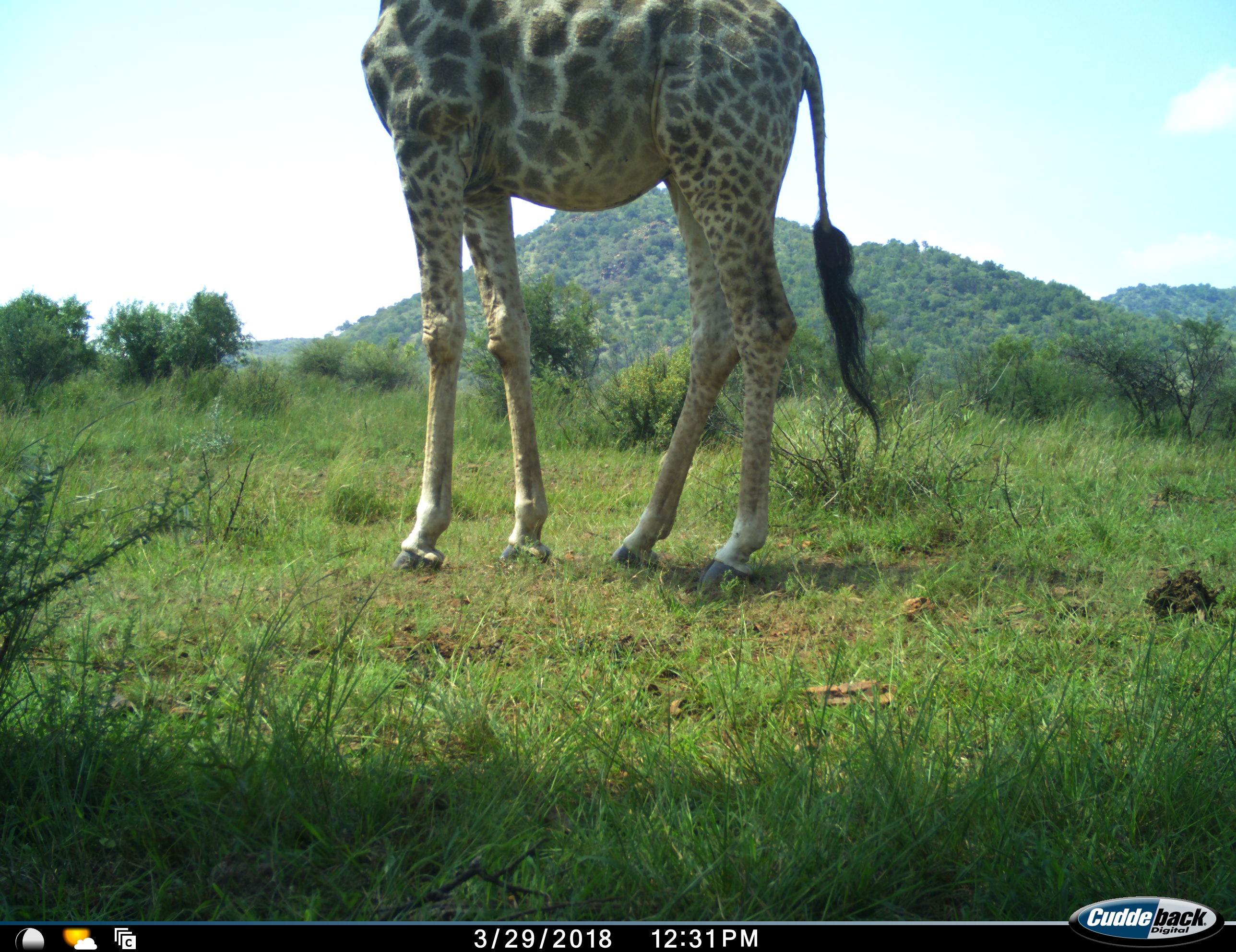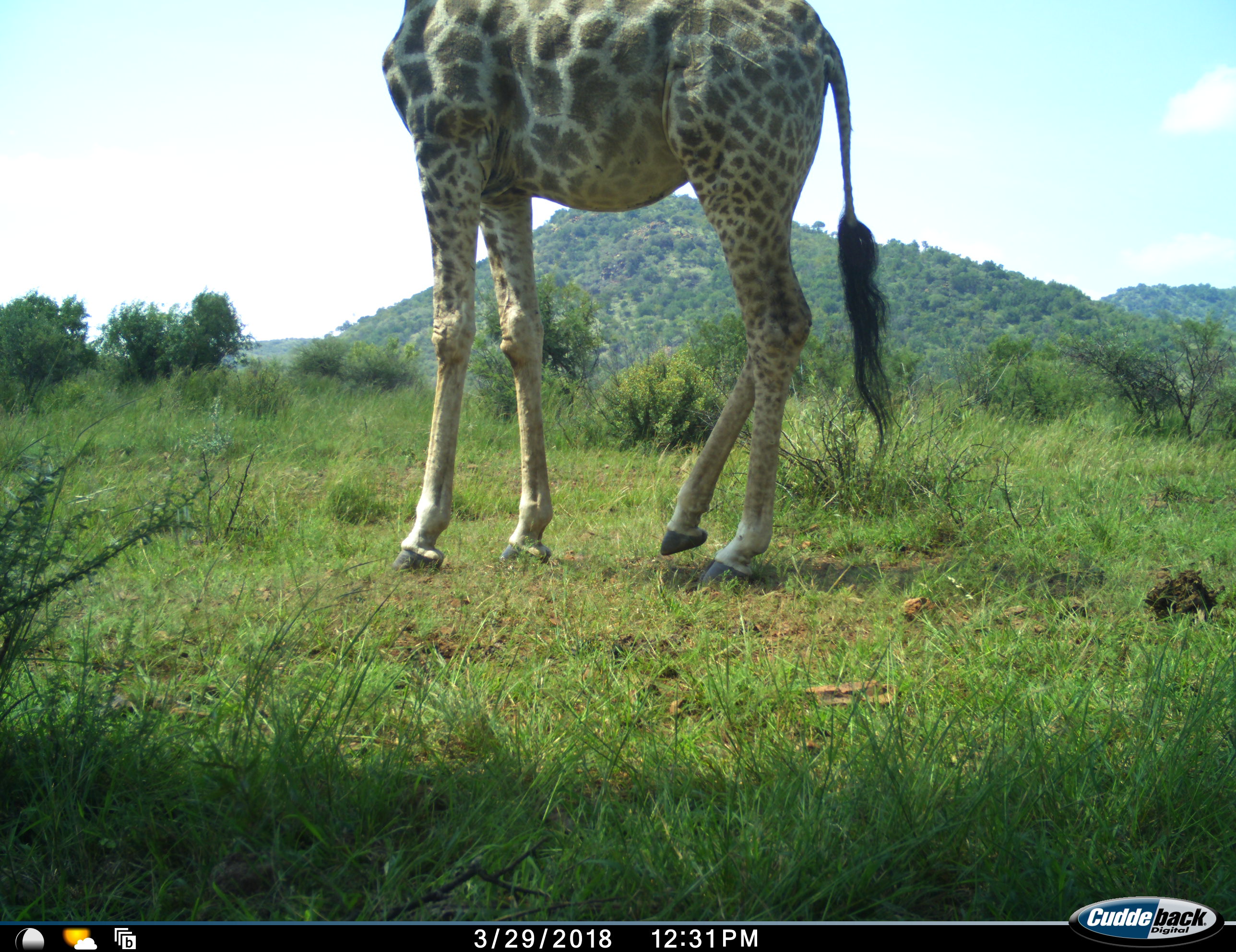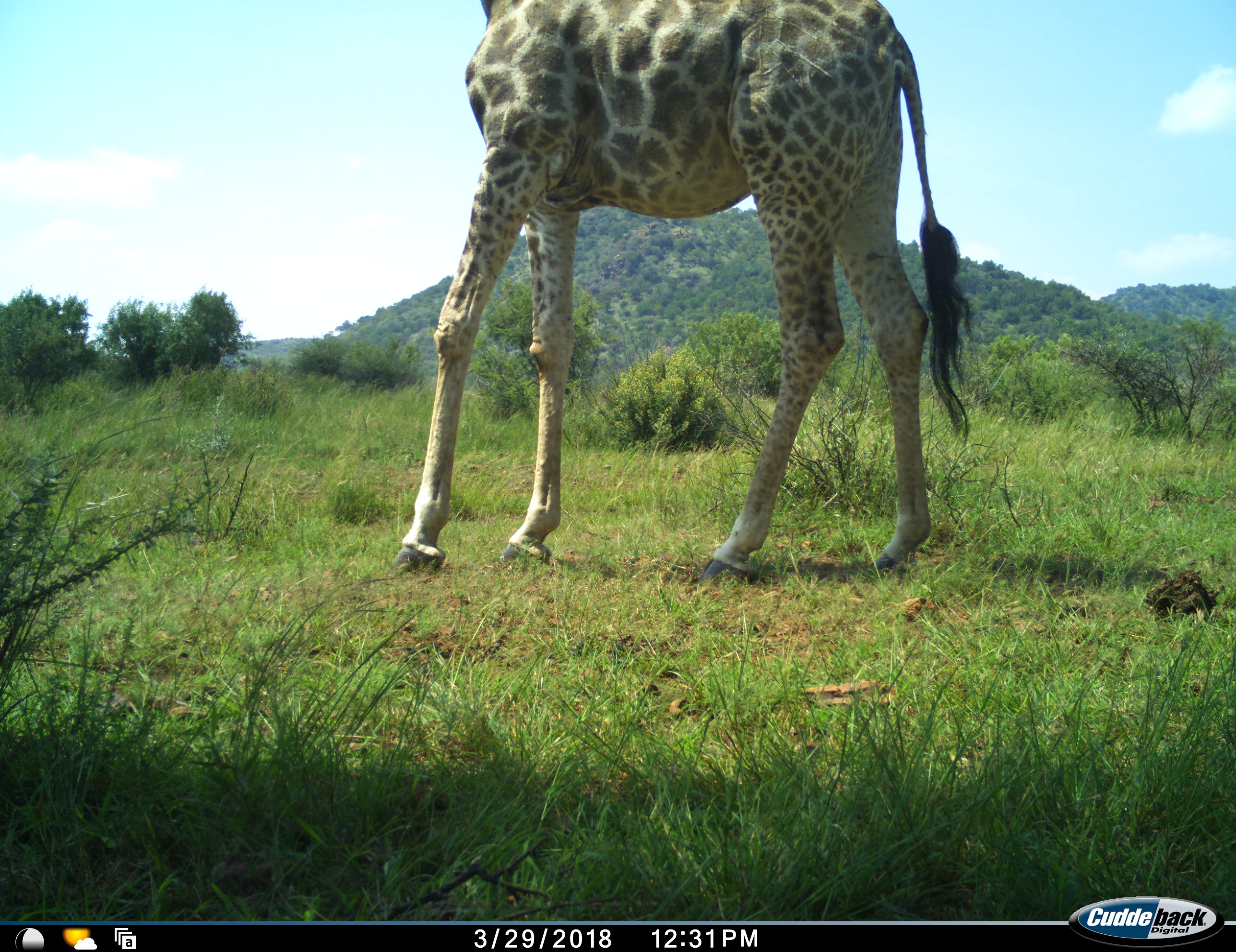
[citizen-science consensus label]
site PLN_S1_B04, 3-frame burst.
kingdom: Animalia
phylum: Chordata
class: Mammalia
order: Artiodactyla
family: Giraffidae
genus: Giraffa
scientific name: Giraffa camelopardalis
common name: giraffe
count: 1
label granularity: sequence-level